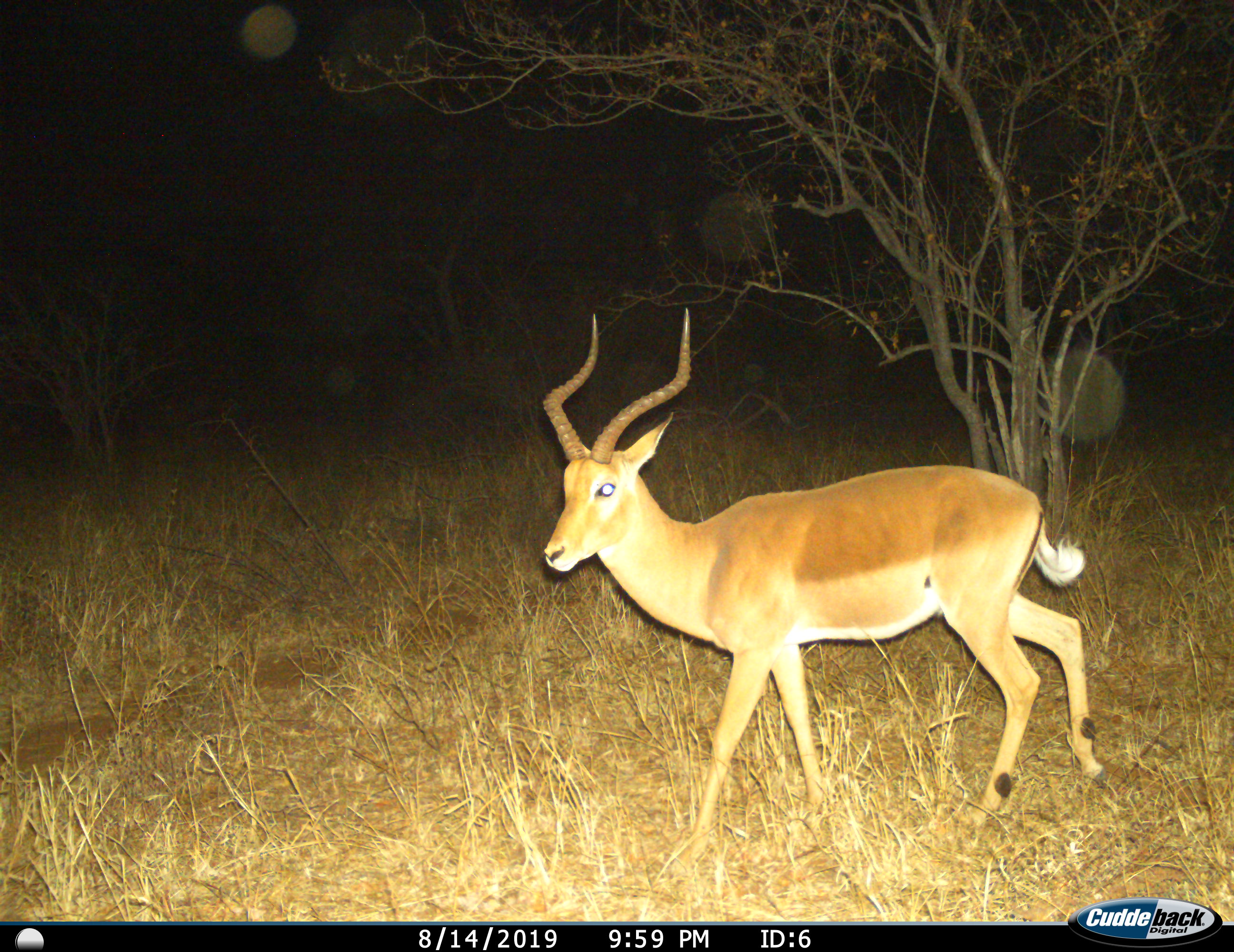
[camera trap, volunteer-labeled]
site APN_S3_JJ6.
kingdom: Animalia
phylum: Chordata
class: Mammalia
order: Artiodactyla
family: Bovidae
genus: Aepyceros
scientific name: Aepyceros melampus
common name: impala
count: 1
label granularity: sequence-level